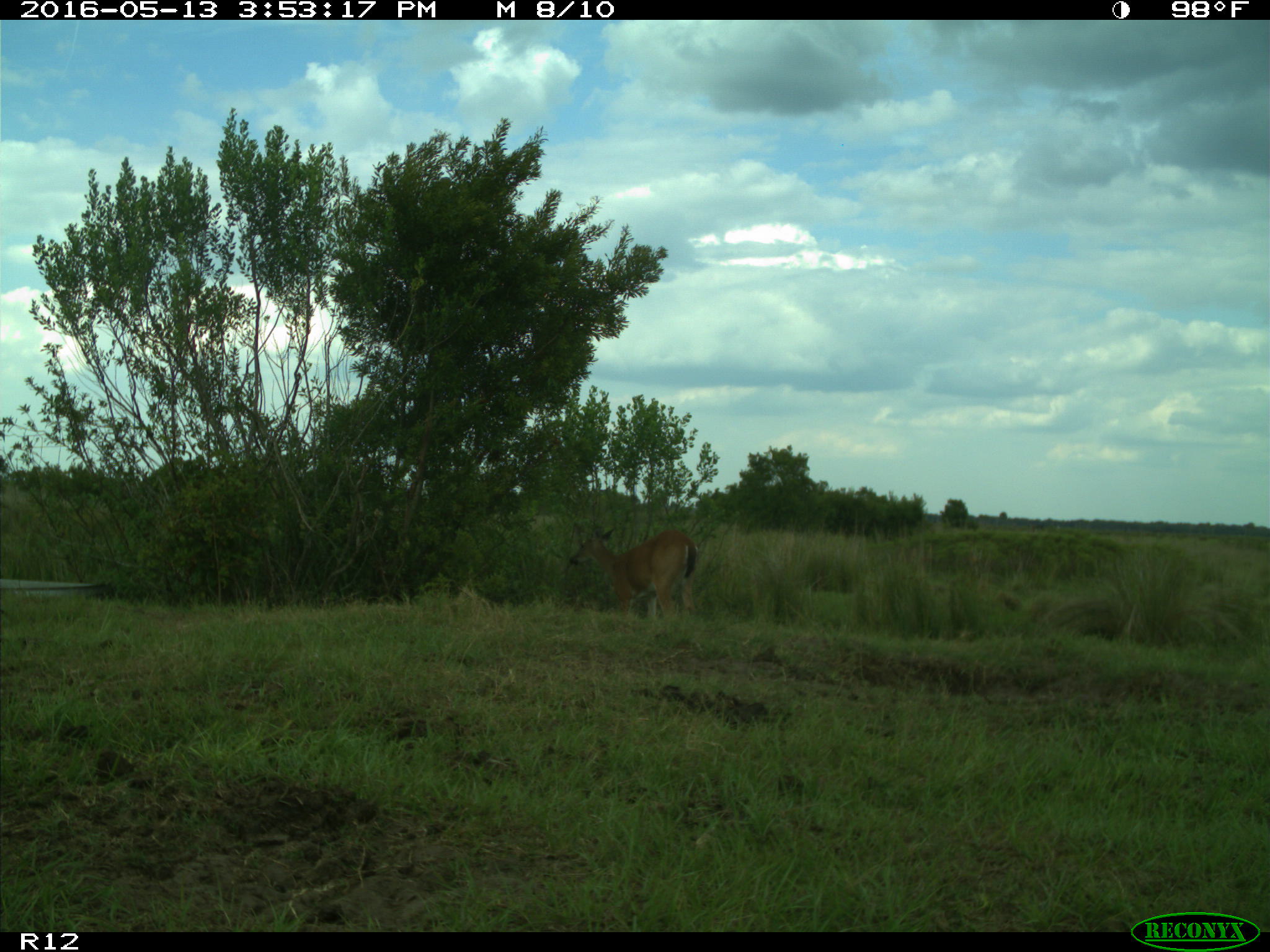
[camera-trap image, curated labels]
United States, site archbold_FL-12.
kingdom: Animalia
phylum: Chordata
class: Mammalia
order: Artiodactyla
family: Cervidae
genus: Odocoileus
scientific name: Odocoileus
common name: deer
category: unidentified deer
Unidentified deer (deer) (Odocoileus).